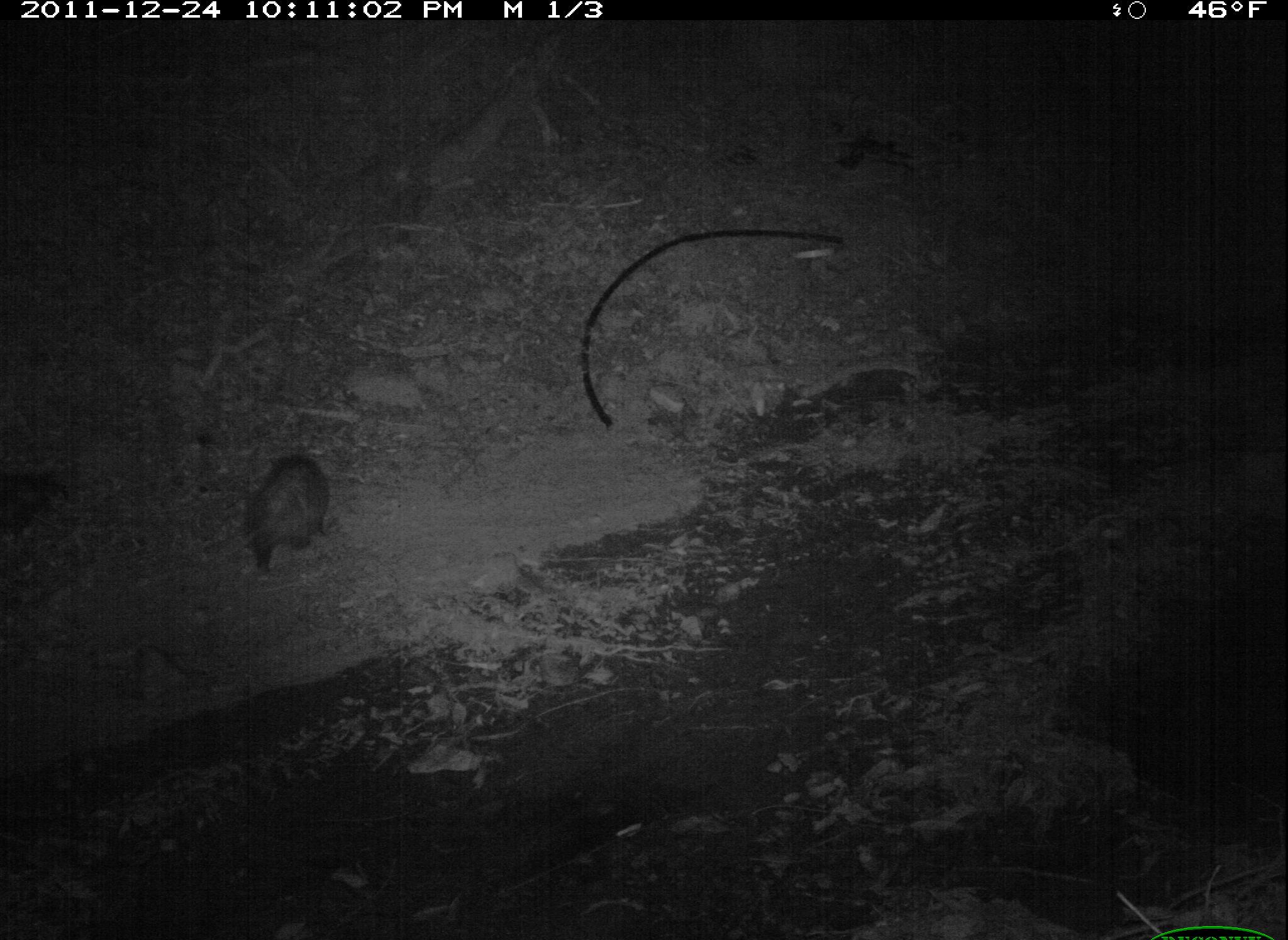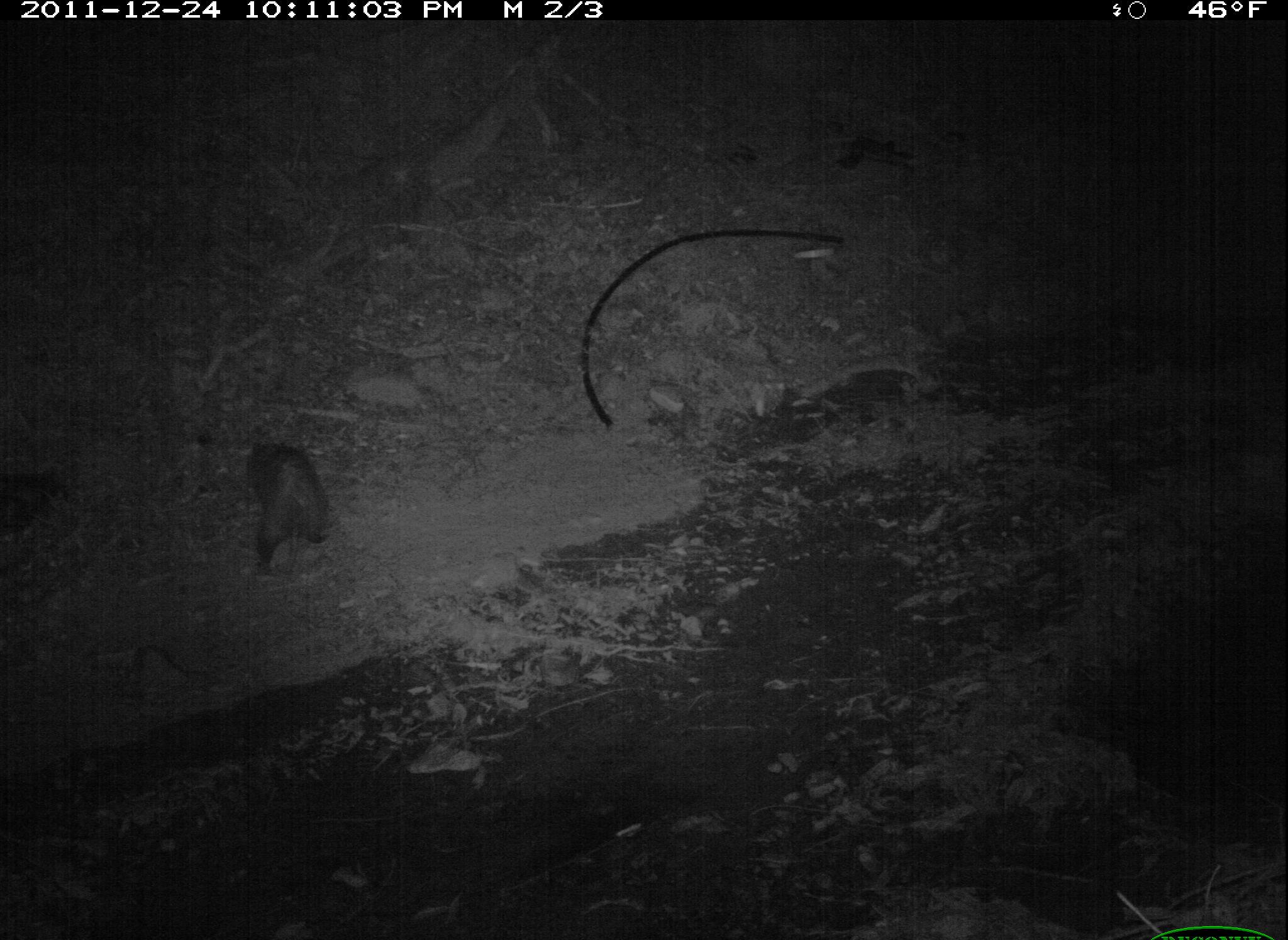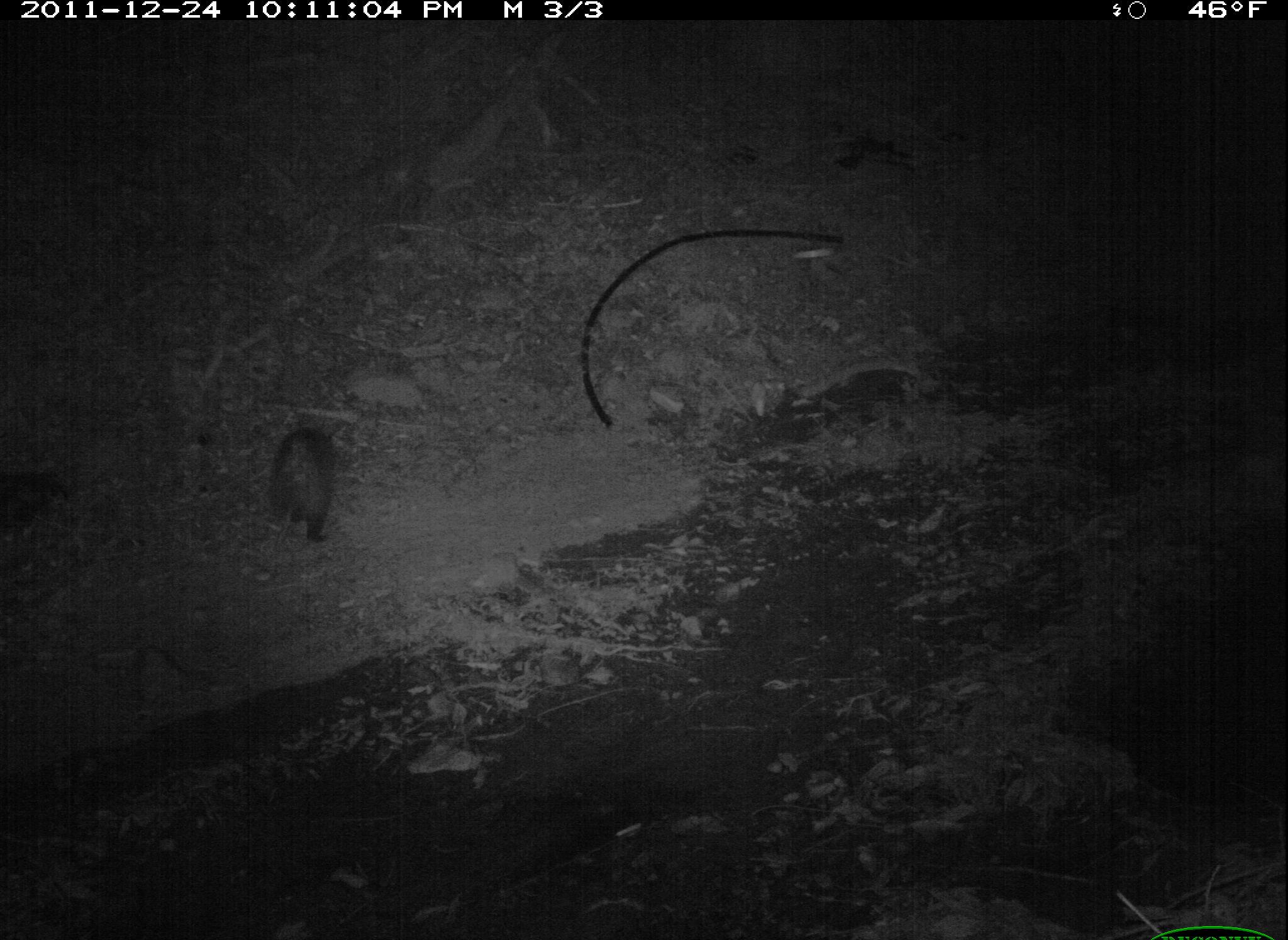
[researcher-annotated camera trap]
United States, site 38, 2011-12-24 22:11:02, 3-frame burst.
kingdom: Animalia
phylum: Chordata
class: Mammalia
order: Didelphimorphia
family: Didelphidae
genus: Didelphis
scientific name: Didelphis virginiana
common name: virginia opossum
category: opossum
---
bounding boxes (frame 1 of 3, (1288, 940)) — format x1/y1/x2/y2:
opossum: 224/435/346/581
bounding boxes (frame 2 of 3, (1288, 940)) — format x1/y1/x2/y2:
opossum: 229/428/351/591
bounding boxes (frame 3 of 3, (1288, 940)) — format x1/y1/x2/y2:
opossum: 266/419/345/557